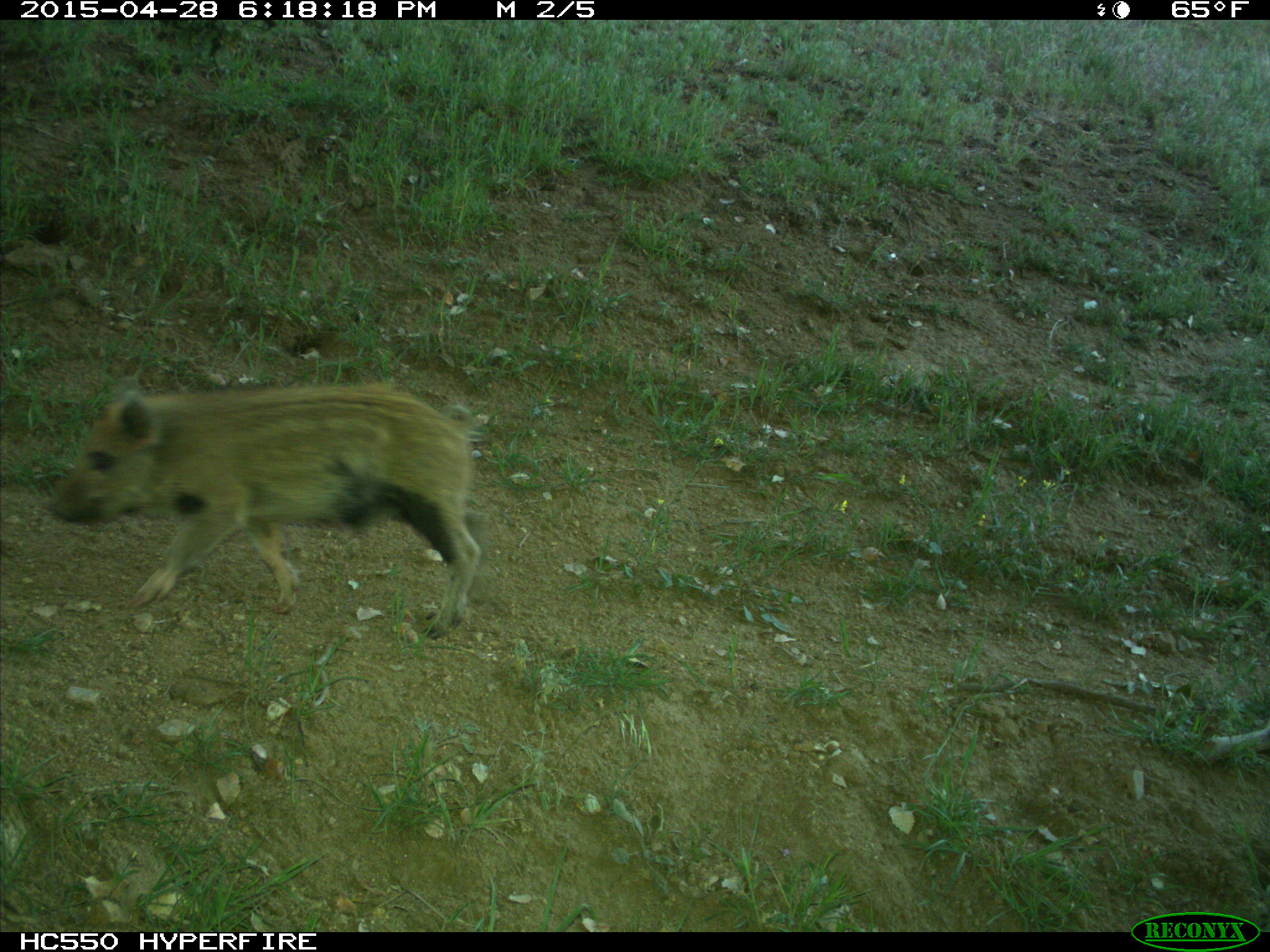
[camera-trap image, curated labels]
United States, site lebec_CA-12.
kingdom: Animalia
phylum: Chordata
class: Mammalia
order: Artiodactyla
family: Suidae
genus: Sus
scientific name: Sus scrofa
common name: wild boar